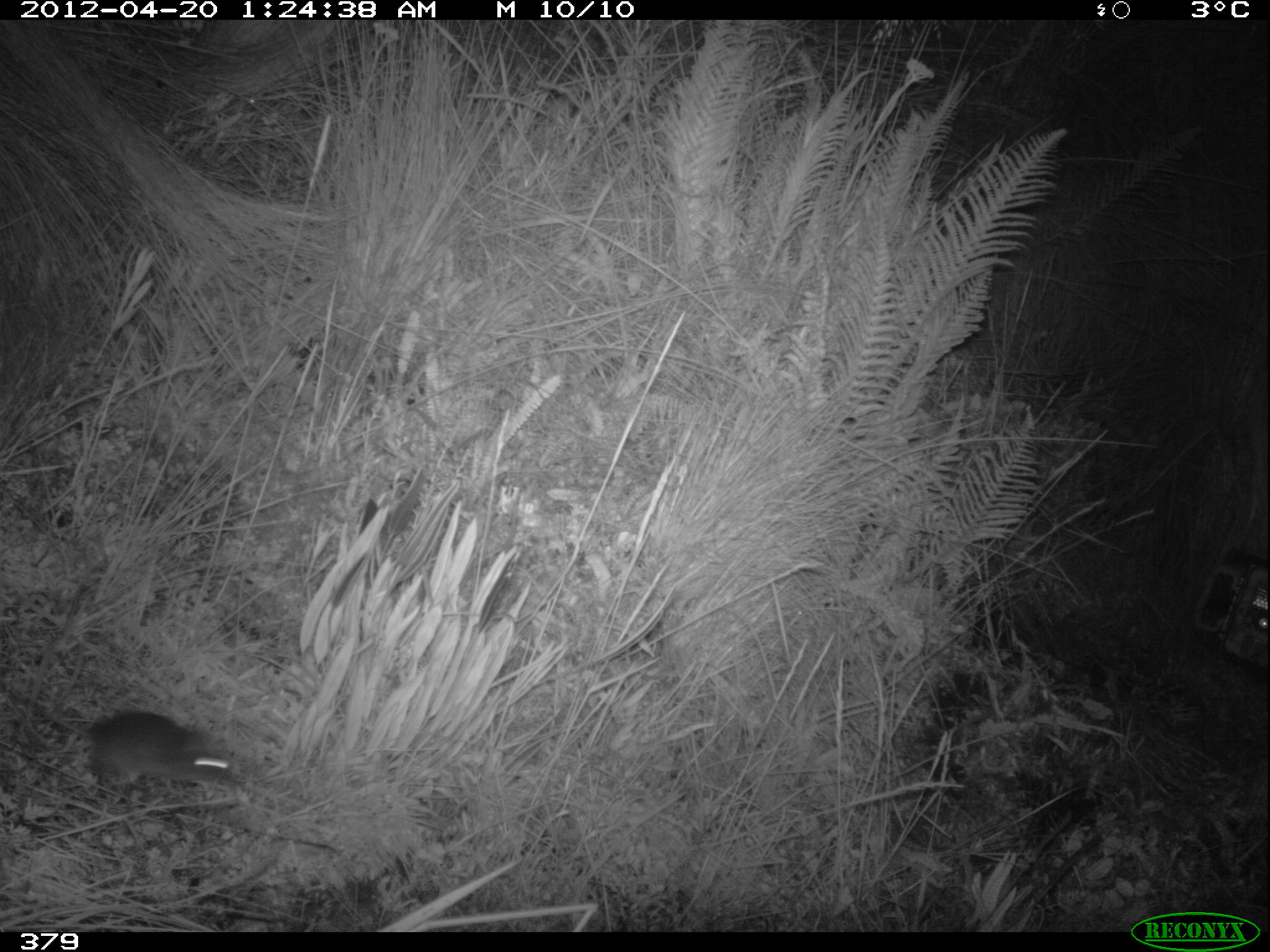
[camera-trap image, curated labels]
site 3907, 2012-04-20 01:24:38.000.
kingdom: Animalia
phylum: Chordata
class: Mammalia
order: Rodentia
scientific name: Rodentia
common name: rodents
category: unknown rodent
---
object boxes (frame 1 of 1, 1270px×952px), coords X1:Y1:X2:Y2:
unknown rodent: 2:677:244:797